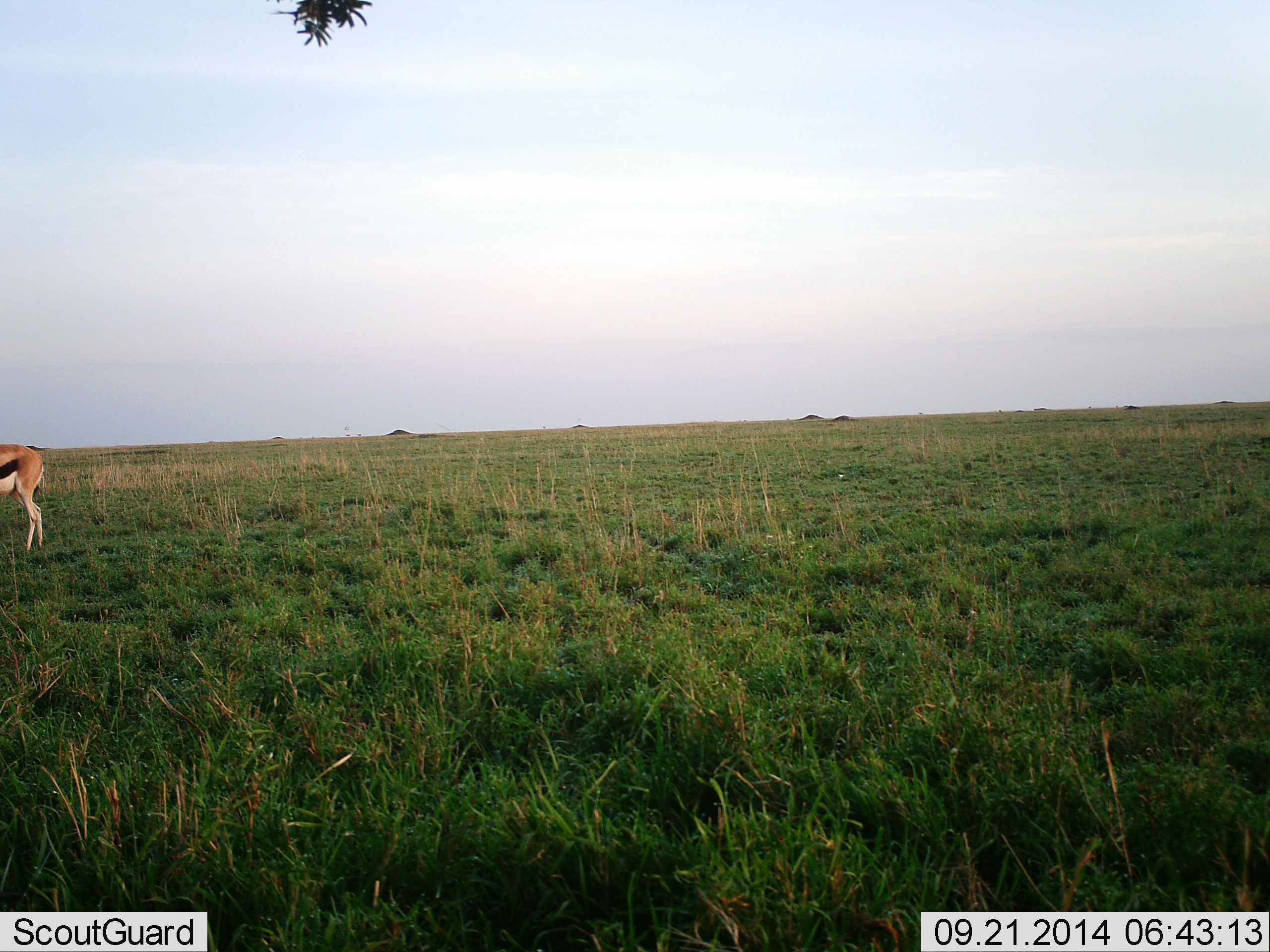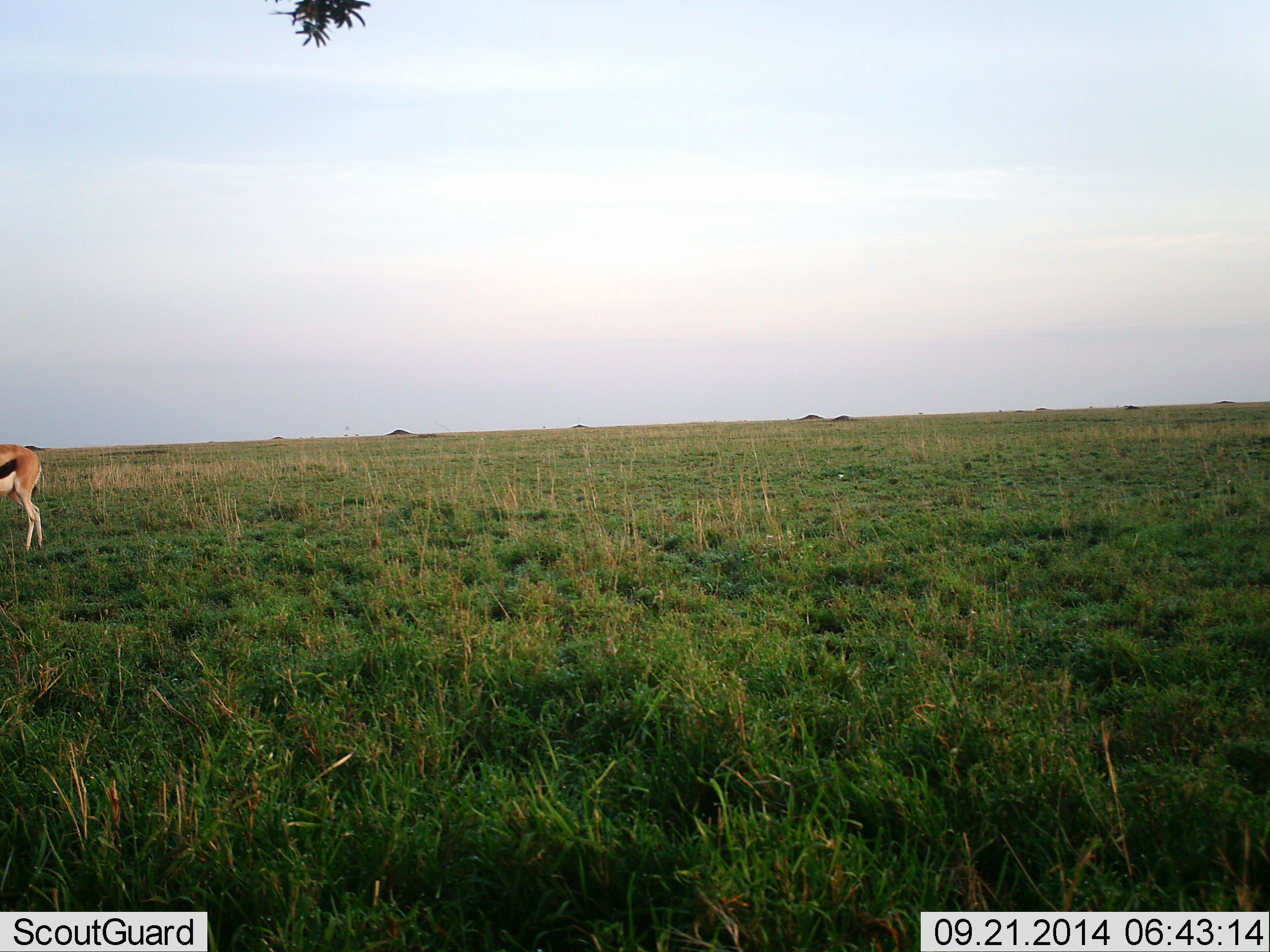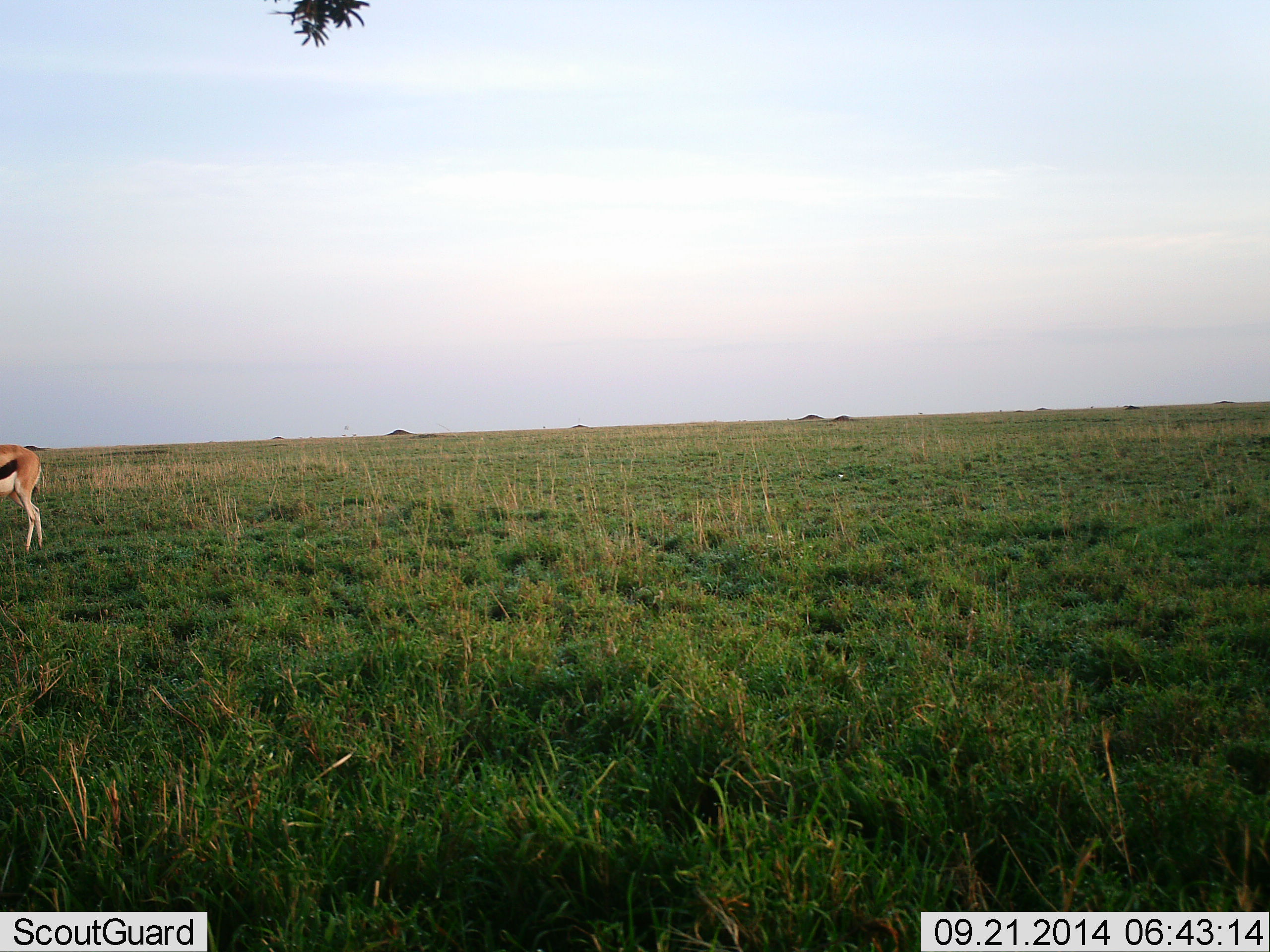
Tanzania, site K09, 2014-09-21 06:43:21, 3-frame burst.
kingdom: Animalia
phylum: Chordata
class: Mammalia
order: Artiodactyla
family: Bovidae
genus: Eudorcas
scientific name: Eudorcas thomsonii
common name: thomson's gazelle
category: gazellethomsons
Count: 1.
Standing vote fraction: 100%.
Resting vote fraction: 0%.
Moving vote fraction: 0%.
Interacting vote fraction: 0%.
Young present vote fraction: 0%.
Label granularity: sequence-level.